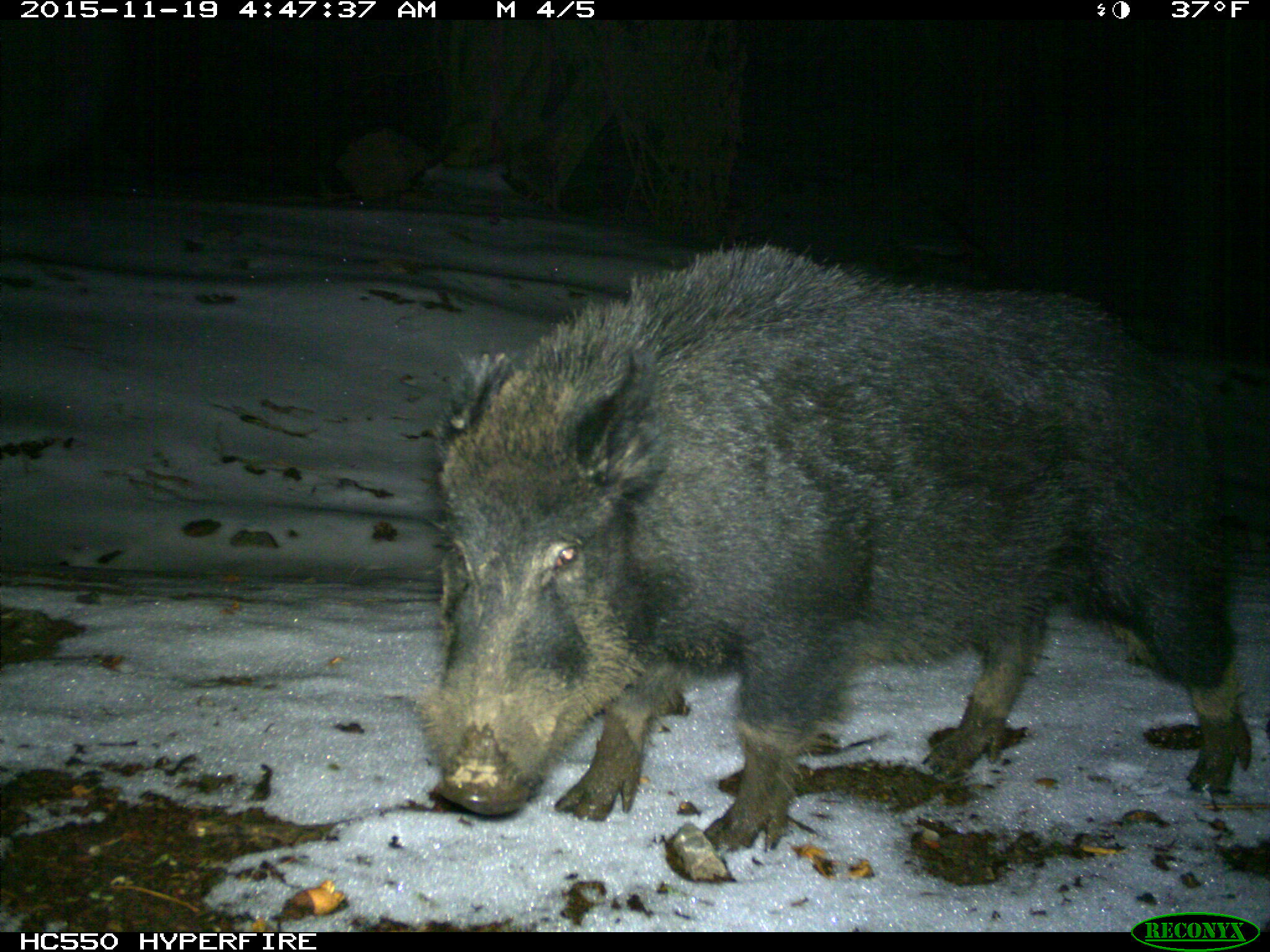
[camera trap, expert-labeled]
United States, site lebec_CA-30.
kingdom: Animalia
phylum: Chordata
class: Mammalia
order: Artiodactyla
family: Suidae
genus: Sus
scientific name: Sus scrofa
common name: wild boar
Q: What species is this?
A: Sus scrofa (wild boar).